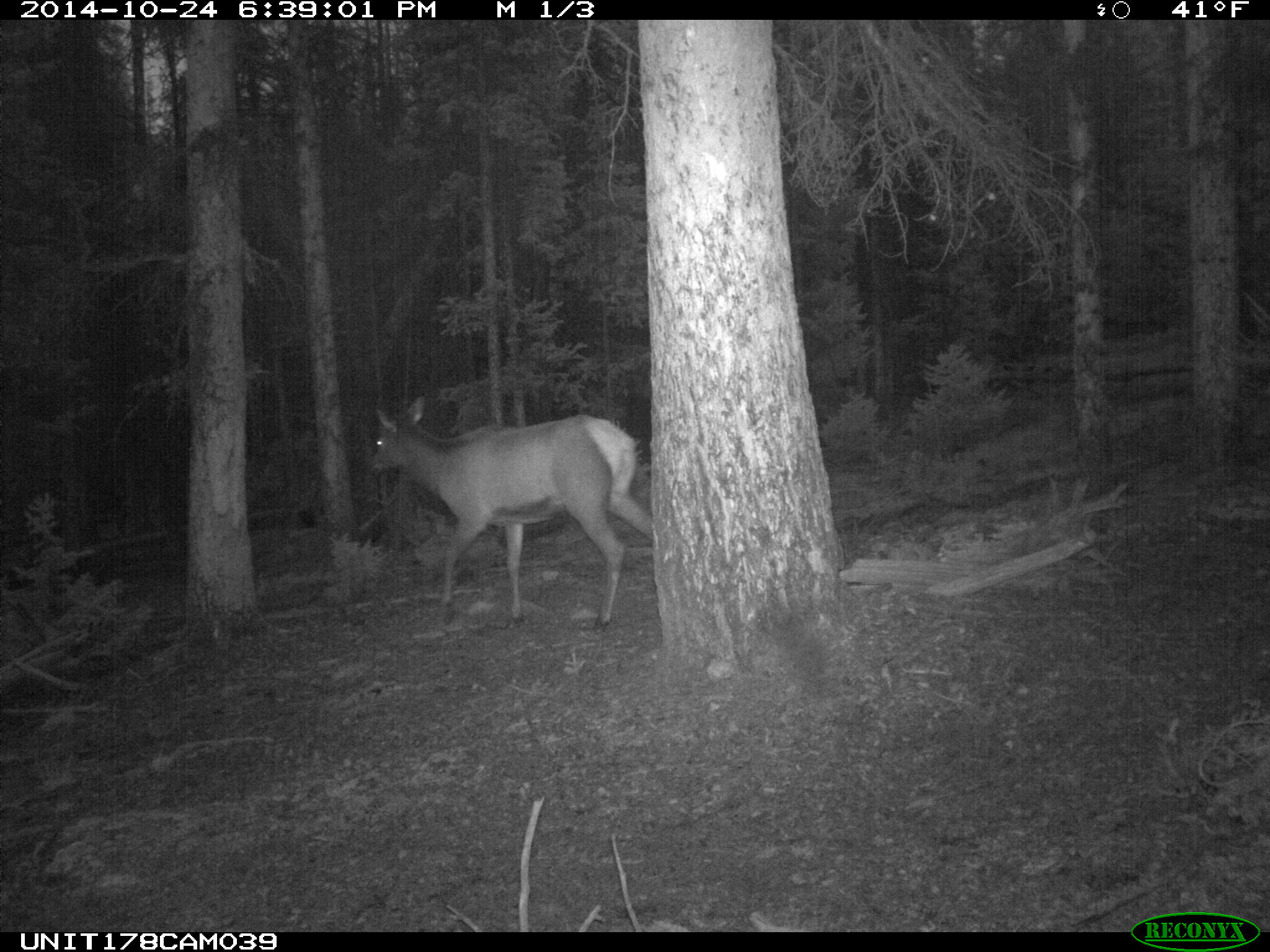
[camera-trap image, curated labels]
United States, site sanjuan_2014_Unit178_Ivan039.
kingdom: Animalia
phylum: Chordata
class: Mammalia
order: Artiodactyla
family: Cervidae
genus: Cervus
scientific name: Cervus elaphus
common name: red deer